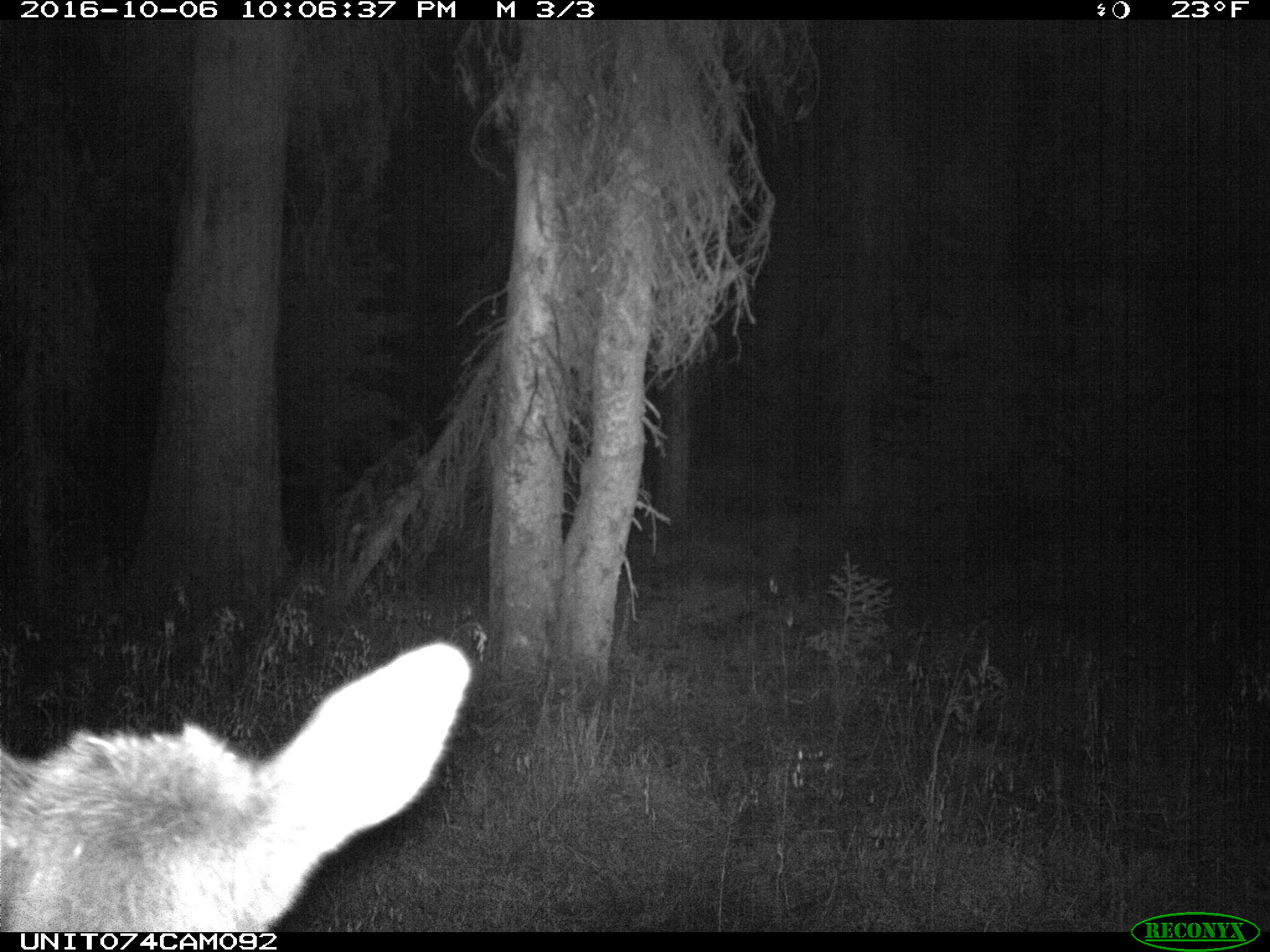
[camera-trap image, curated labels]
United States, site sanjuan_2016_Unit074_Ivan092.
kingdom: Animalia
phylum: Chordata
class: Mammalia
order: Artiodactyla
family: Cervidae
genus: Cervus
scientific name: Cervus elaphus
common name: red deer